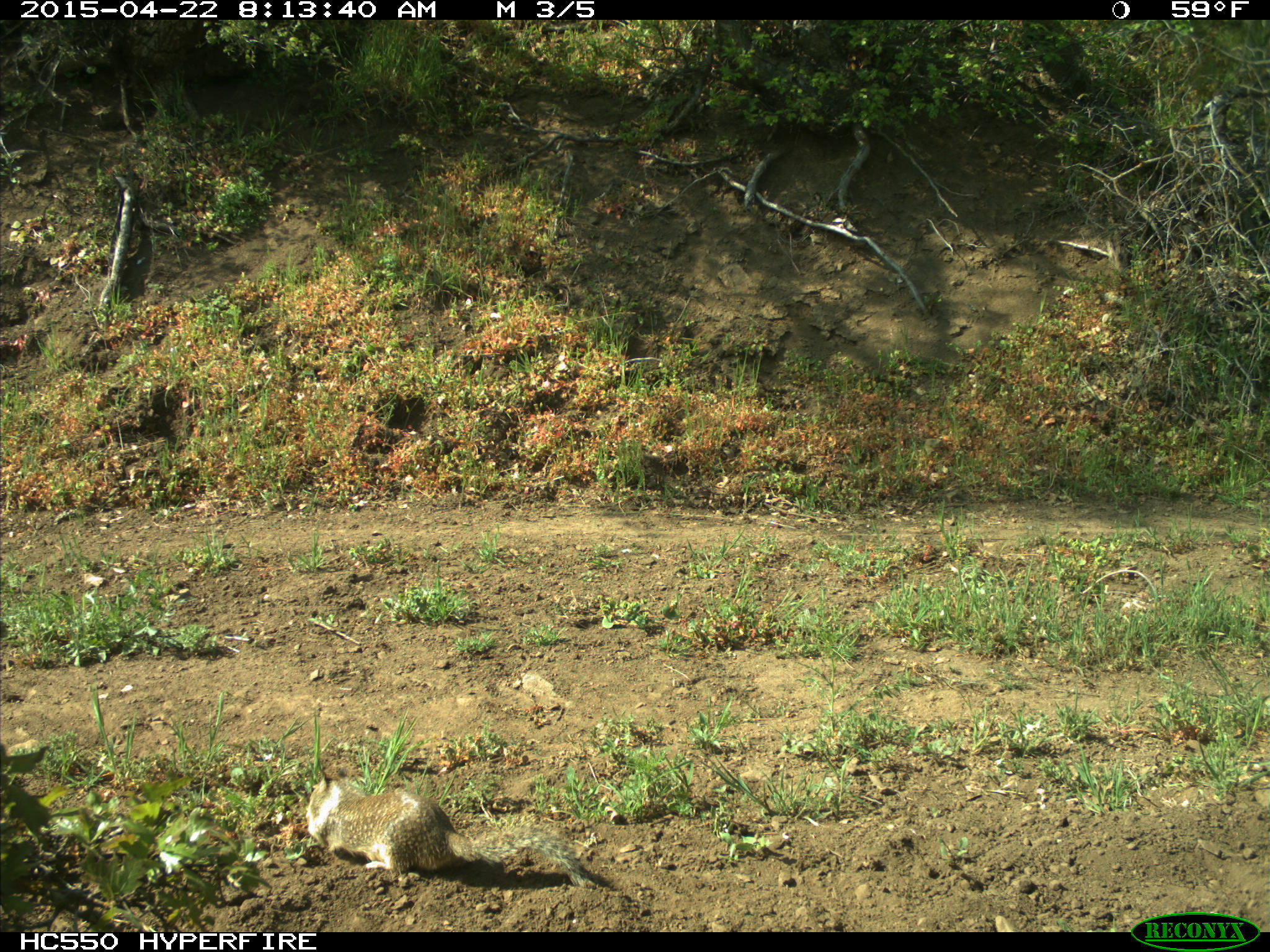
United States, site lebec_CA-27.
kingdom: Animalia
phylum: Chordata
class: Mammalia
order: Rodentia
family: Sciuridae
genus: Otospermophilus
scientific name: Otospermophilus beecheyi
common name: california ground squirrel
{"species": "Otospermophilus beecheyi (california ground squirrel)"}